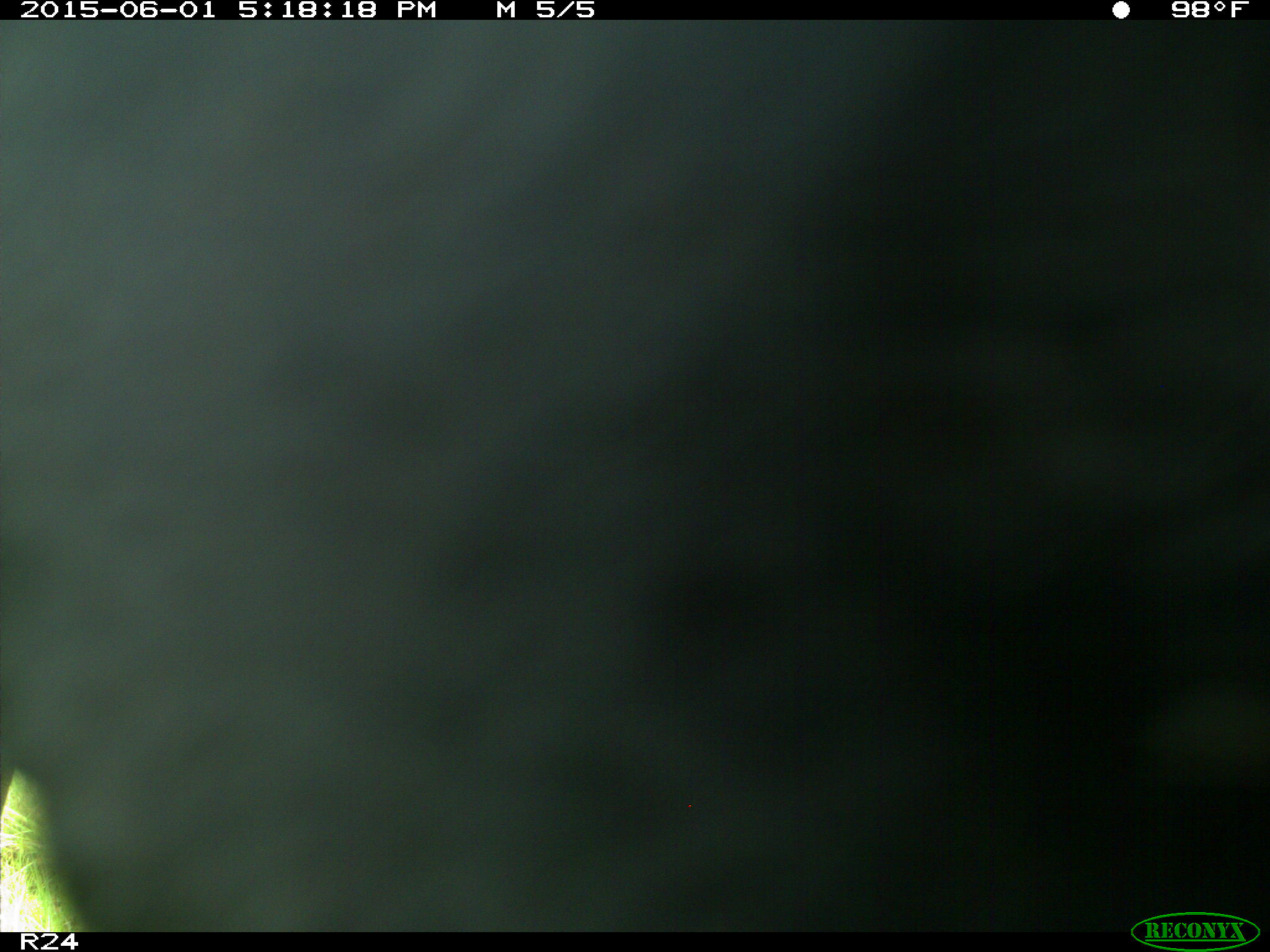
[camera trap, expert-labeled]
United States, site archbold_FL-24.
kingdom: Animalia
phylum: Chordata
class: Mammalia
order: Artiodactyla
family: Bovidae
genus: Bos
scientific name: Bos taurus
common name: domestic cow